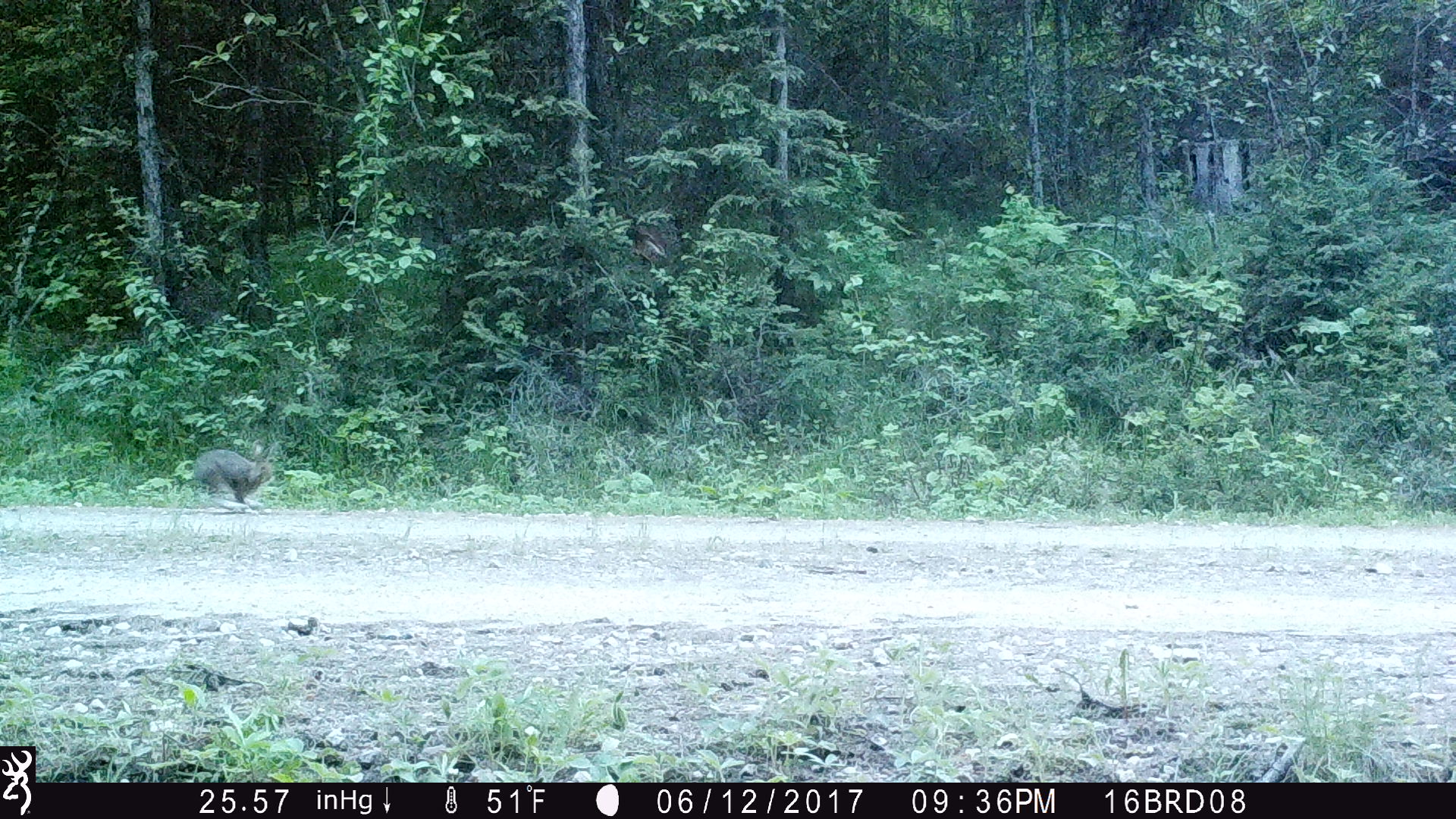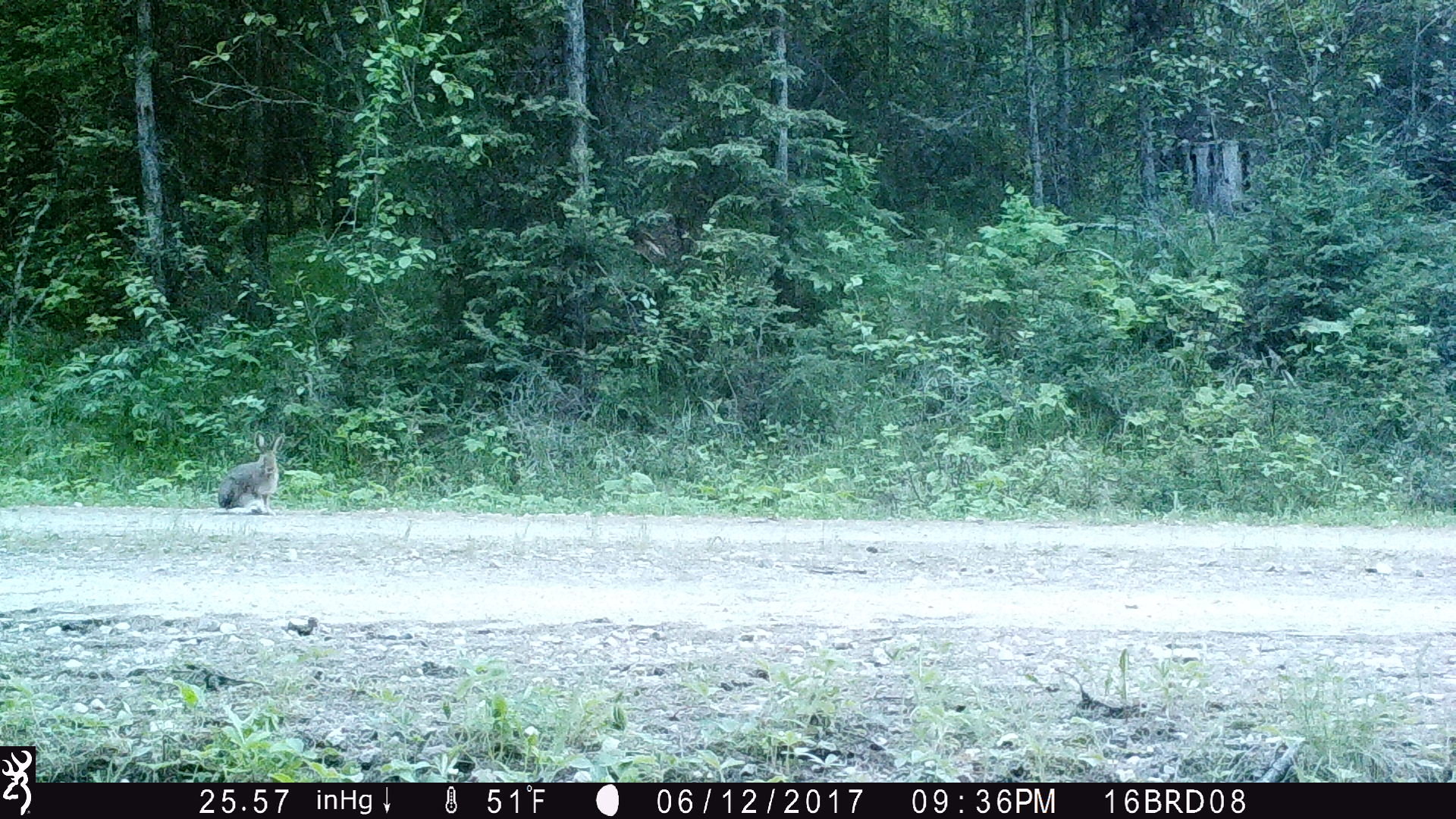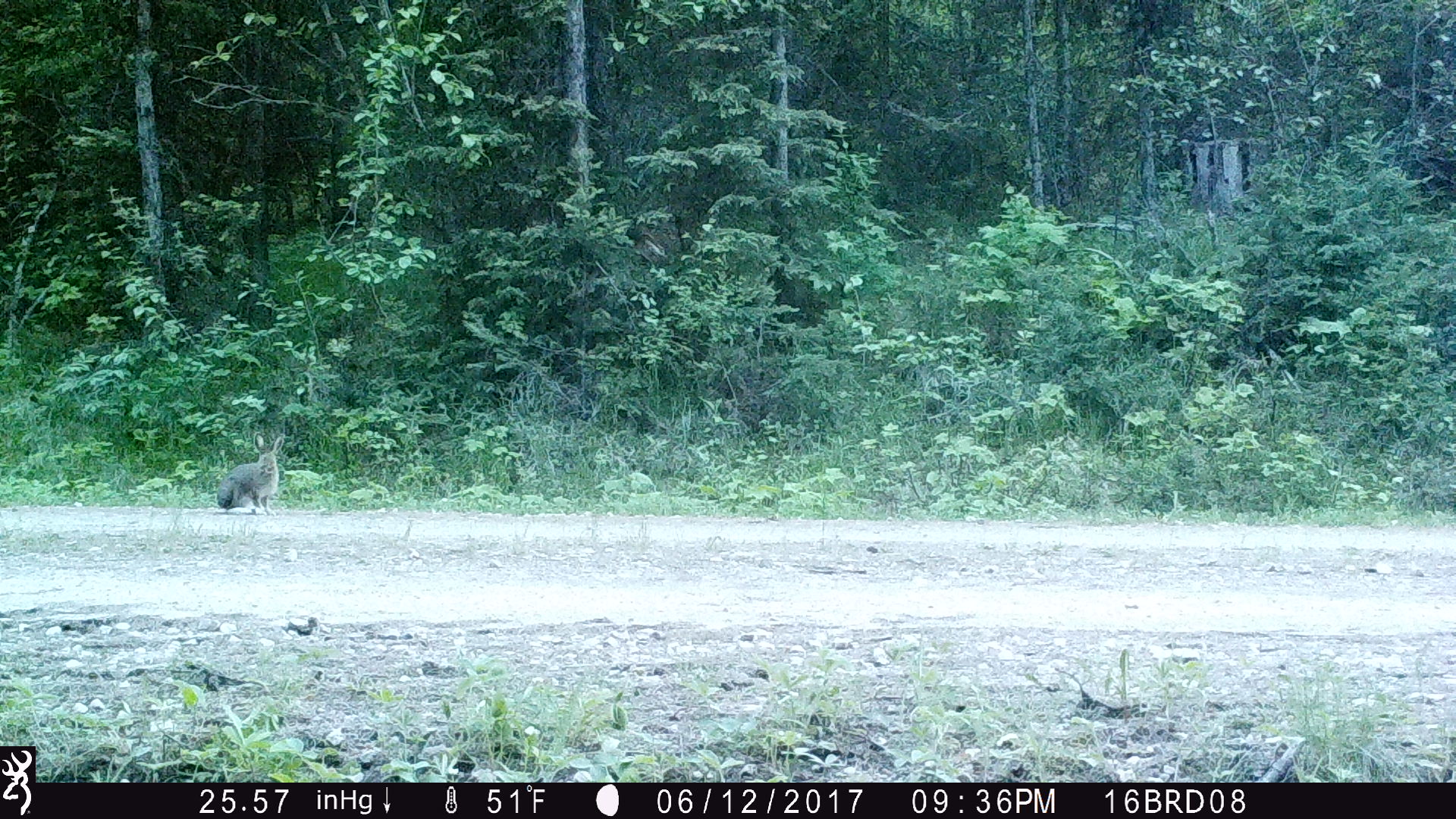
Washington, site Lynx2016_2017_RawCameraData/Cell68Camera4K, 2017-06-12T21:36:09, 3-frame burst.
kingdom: Animalia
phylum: Chordata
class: Mammalia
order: Lagomorpha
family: Leporidae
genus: Lepus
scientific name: Lepus americanus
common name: snowshoe hare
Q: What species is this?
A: Lepus americanus (snowshoe hare).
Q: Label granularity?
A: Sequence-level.